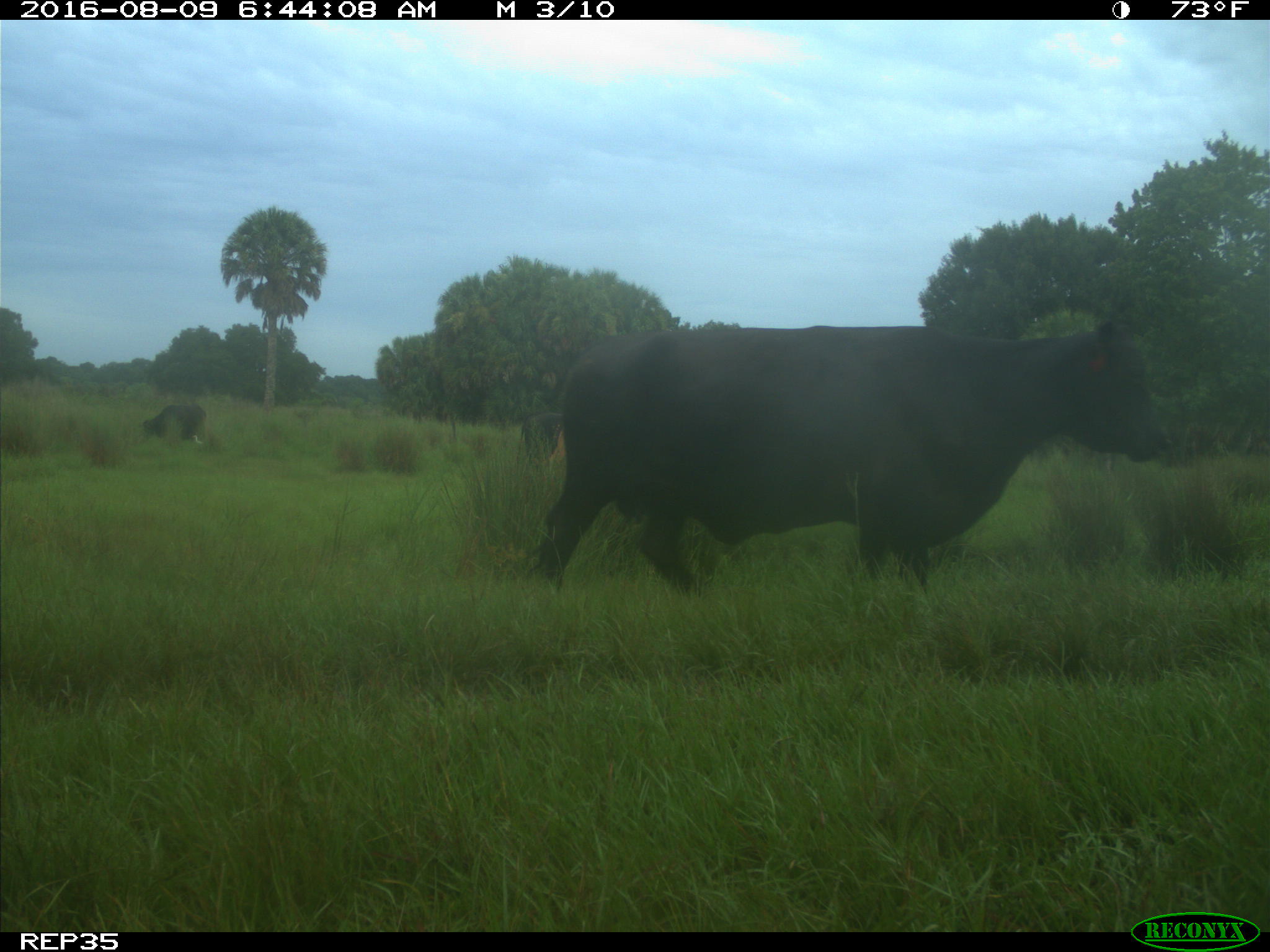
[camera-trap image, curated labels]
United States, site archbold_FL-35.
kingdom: Animalia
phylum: Chordata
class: Mammalia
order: Artiodactyla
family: Bovidae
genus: Bos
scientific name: Bos taurus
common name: domestic cow